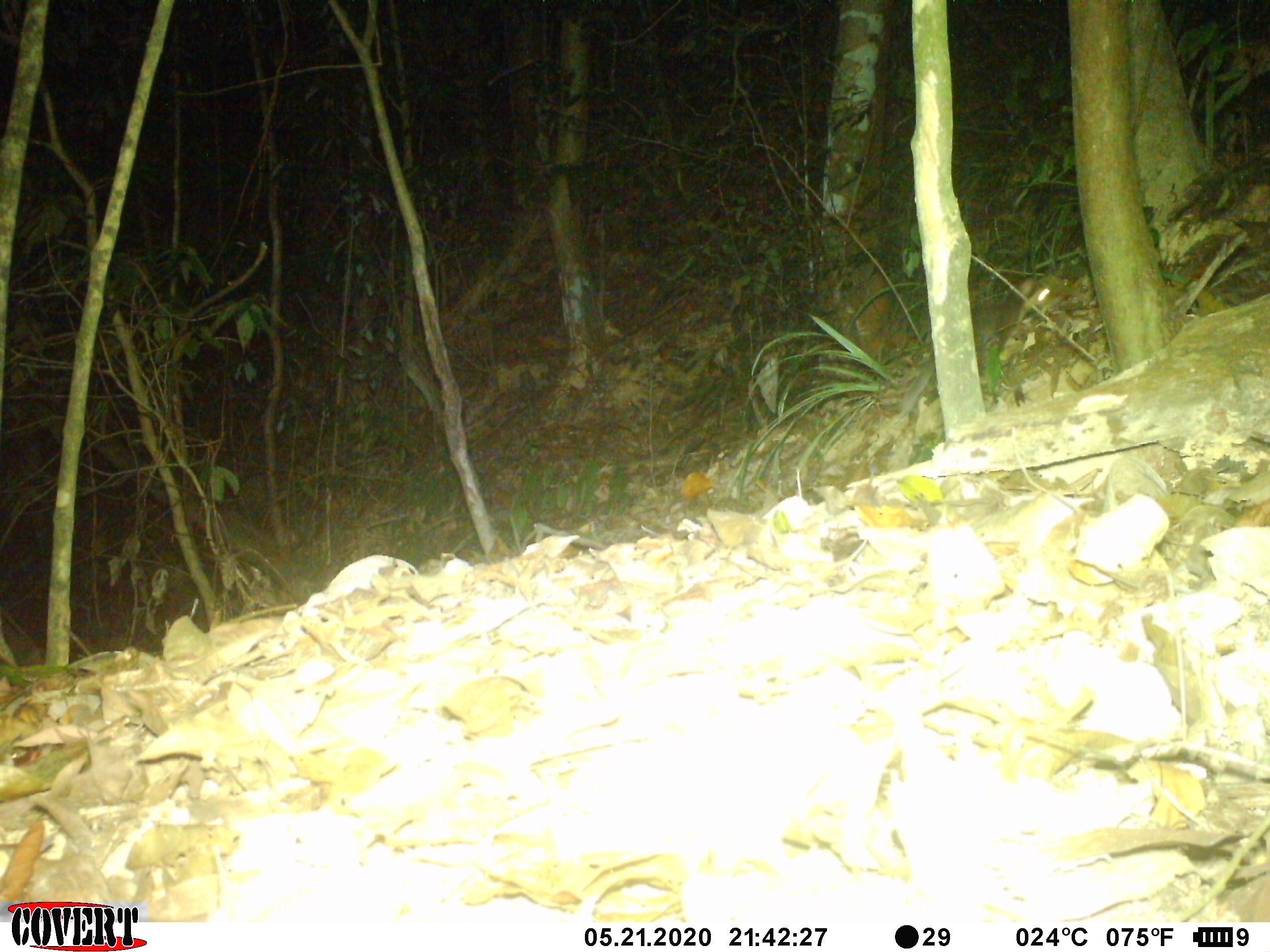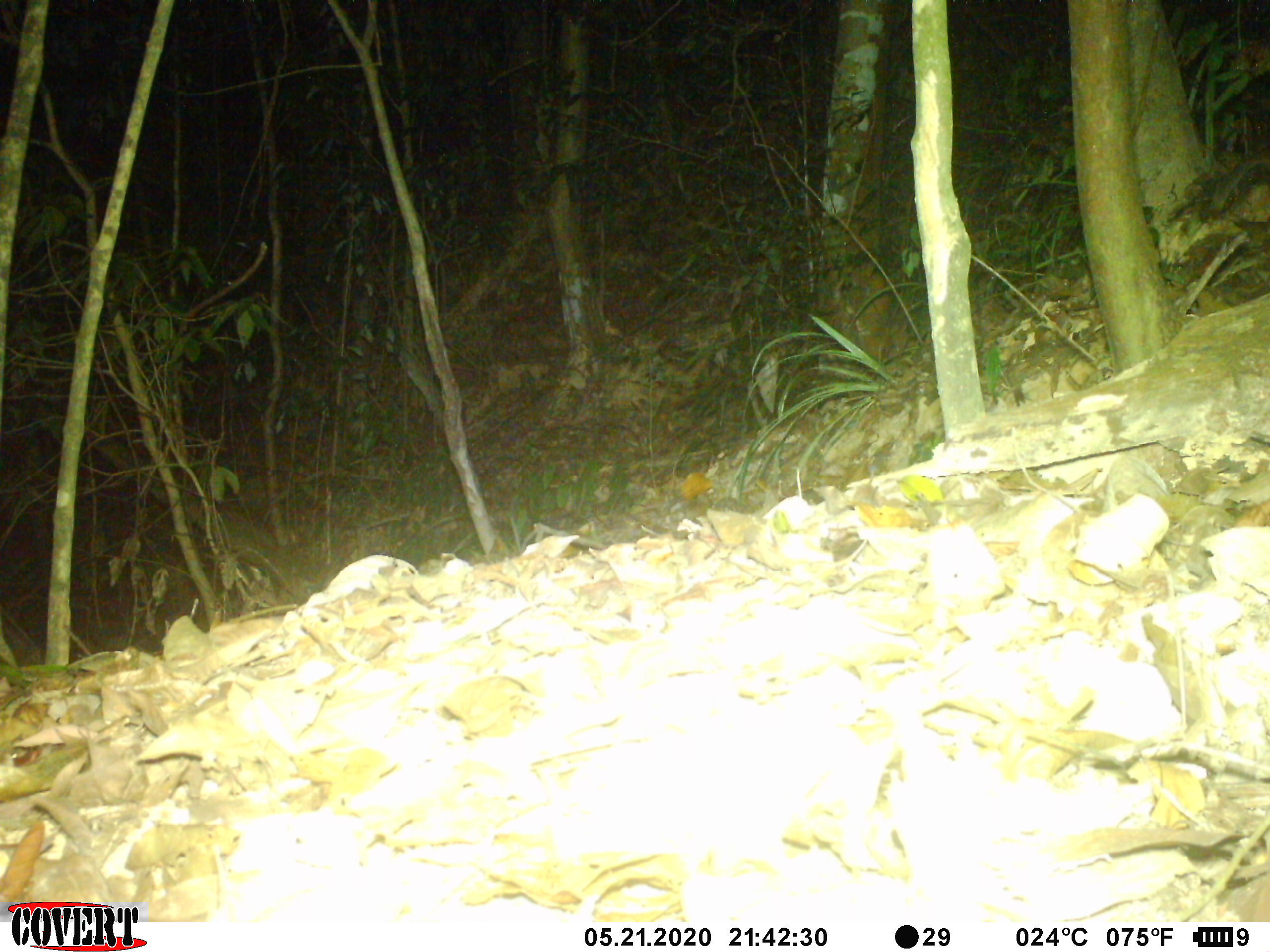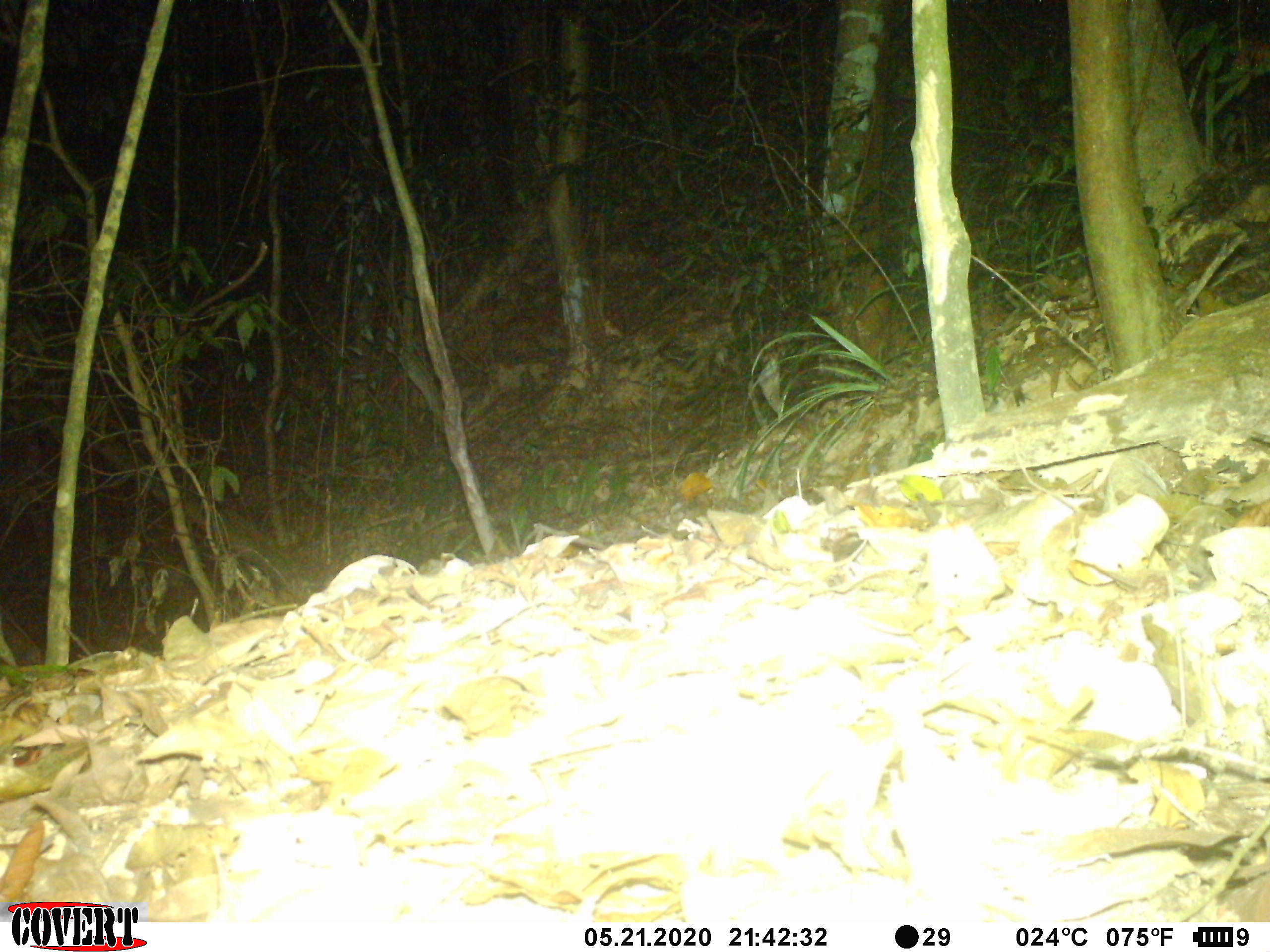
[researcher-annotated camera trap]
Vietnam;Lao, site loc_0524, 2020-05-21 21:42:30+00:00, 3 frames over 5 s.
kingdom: Animalia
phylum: Chordata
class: Mammalia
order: Carnivora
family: Mustelidae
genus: Melogale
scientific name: Melogale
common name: ferret badger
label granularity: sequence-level